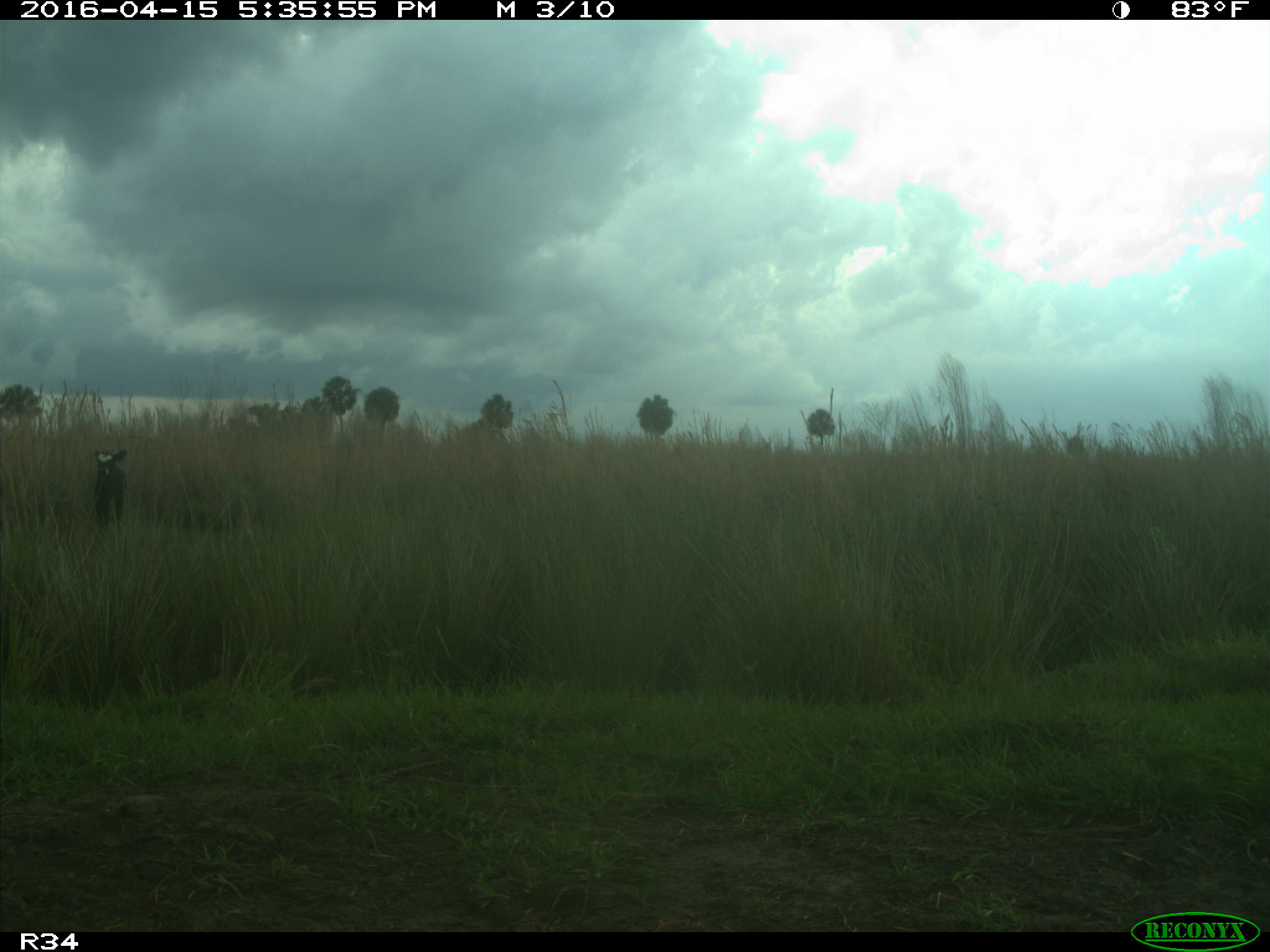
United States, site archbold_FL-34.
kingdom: Animalia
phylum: Chordata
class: Mammalia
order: Artiodactyla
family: Bovidae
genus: Bos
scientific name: Bos taurus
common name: domestic cow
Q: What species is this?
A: Bos taurus (domestic cow).